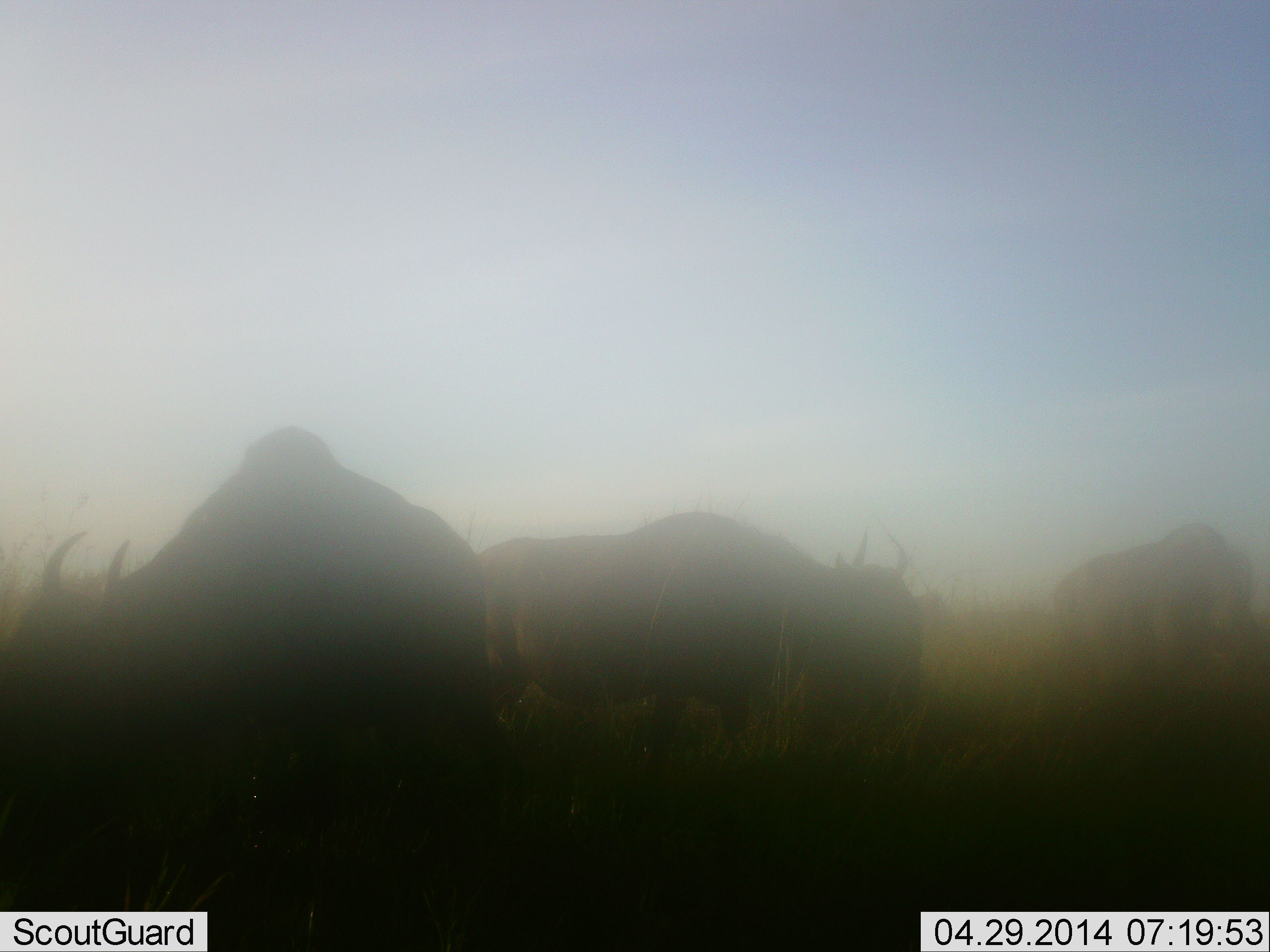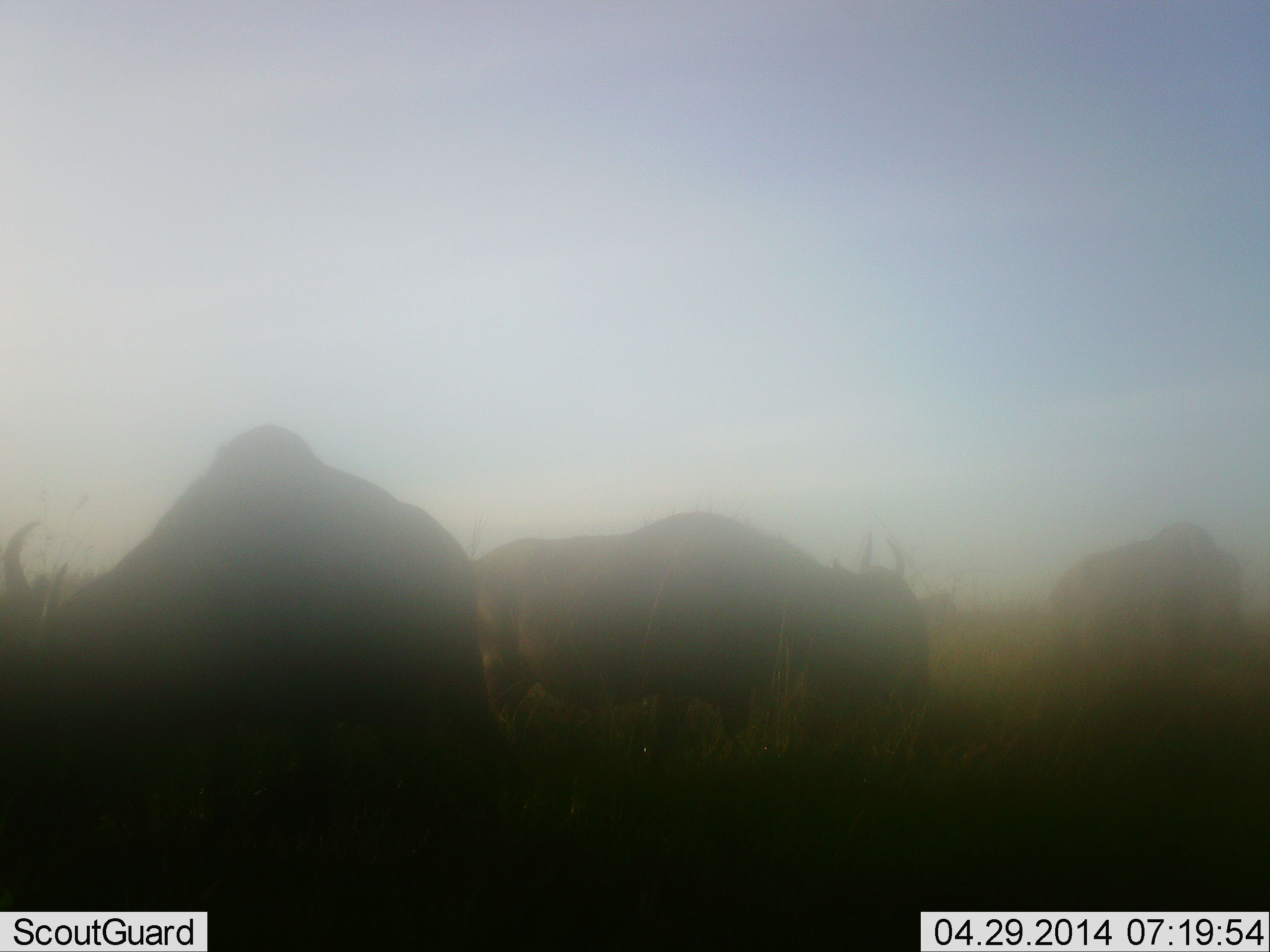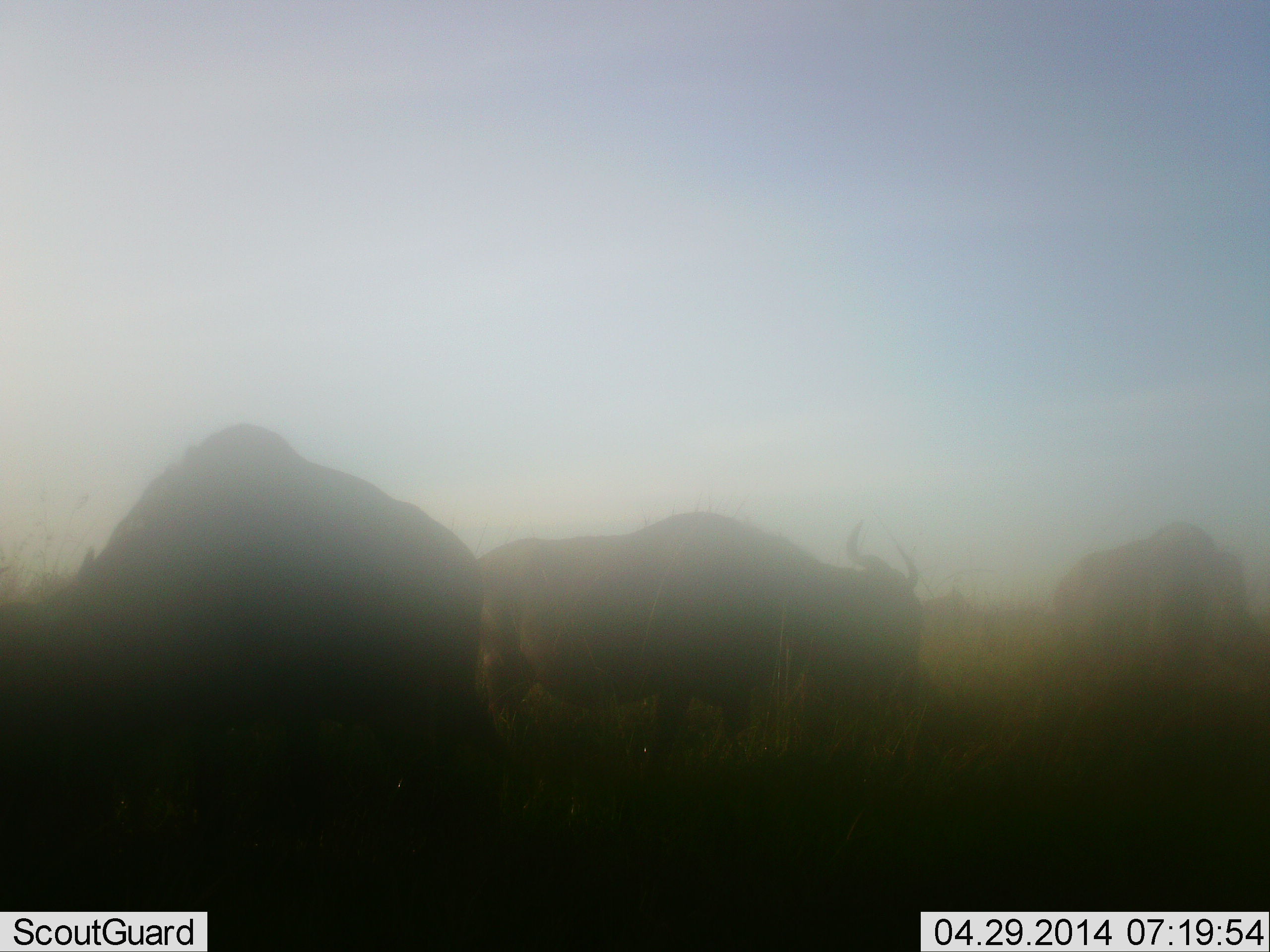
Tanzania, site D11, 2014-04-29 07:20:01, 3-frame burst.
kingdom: Animalia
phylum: Chordata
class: Mammalia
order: Artiodactyla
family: Bovidae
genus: Connochaetes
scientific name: Connochaetes taurinus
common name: blue wildebeest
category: wildebeest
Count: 4.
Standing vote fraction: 50%.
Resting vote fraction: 0%.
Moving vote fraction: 50%.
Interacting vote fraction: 0%.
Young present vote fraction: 0%.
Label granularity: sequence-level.